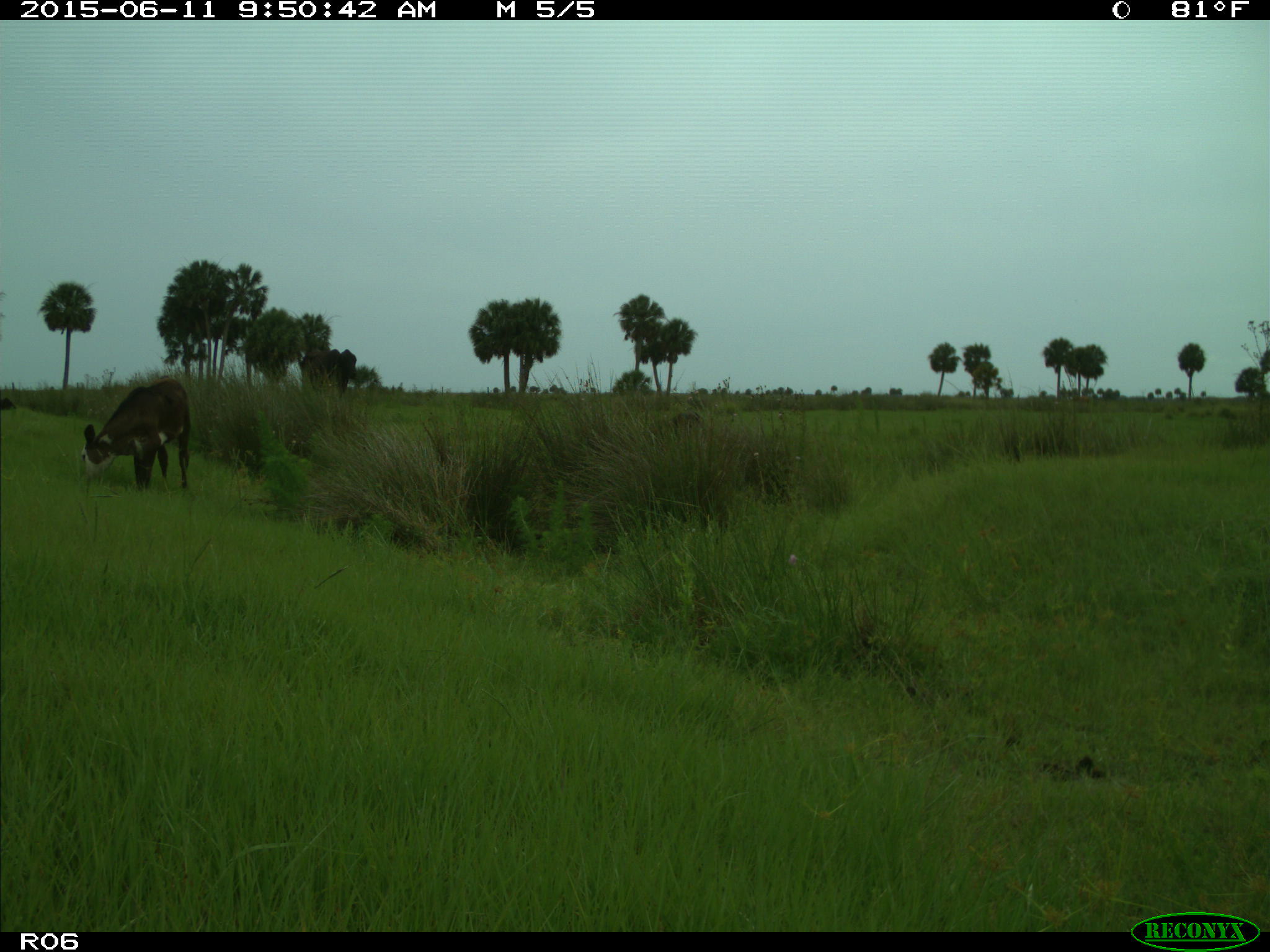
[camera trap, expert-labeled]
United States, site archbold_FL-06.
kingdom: Animalia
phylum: Chordata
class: Mammalia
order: Artiodactyla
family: Bovidae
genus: Bos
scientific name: Bos taurus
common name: domestic cow